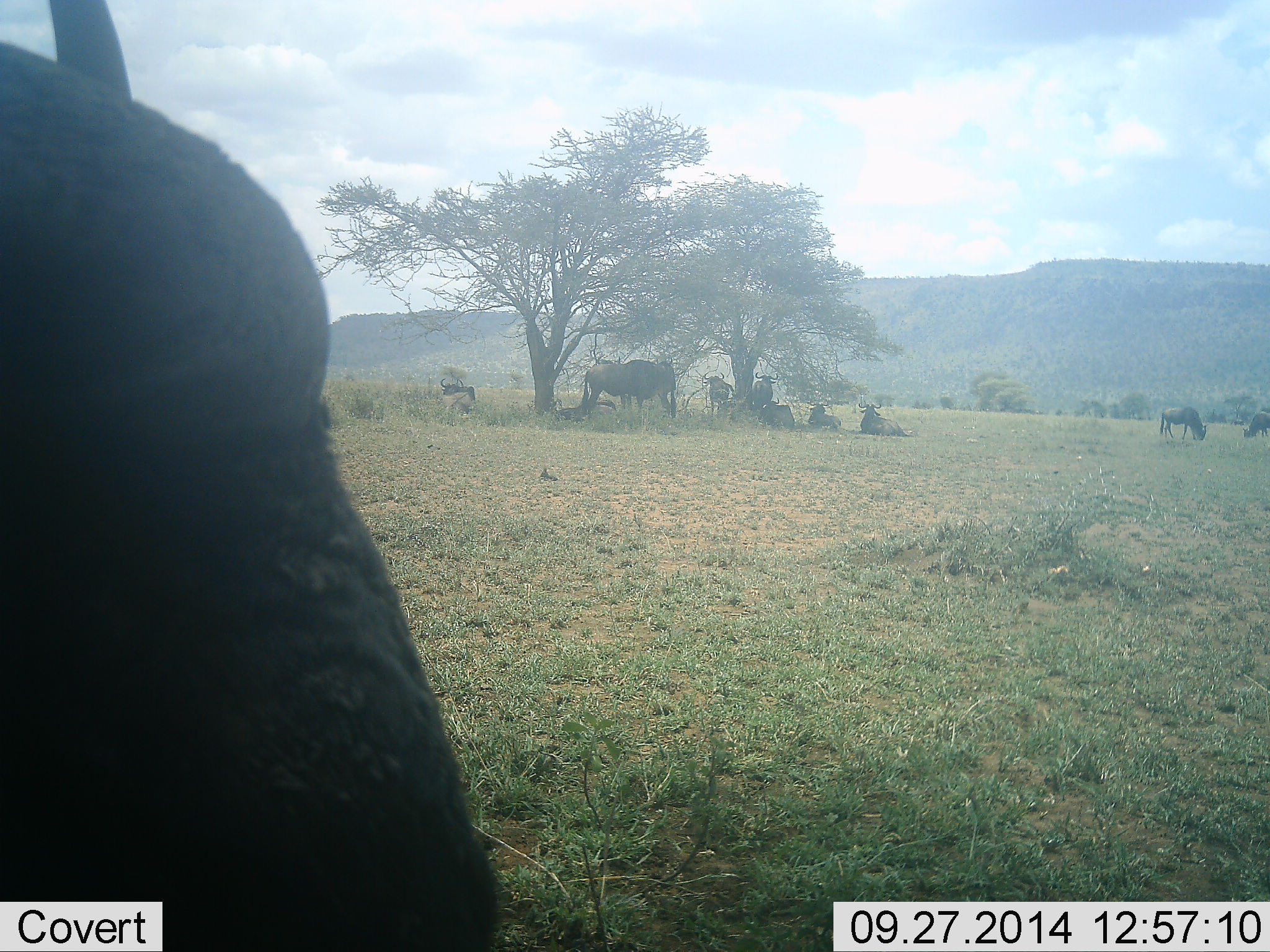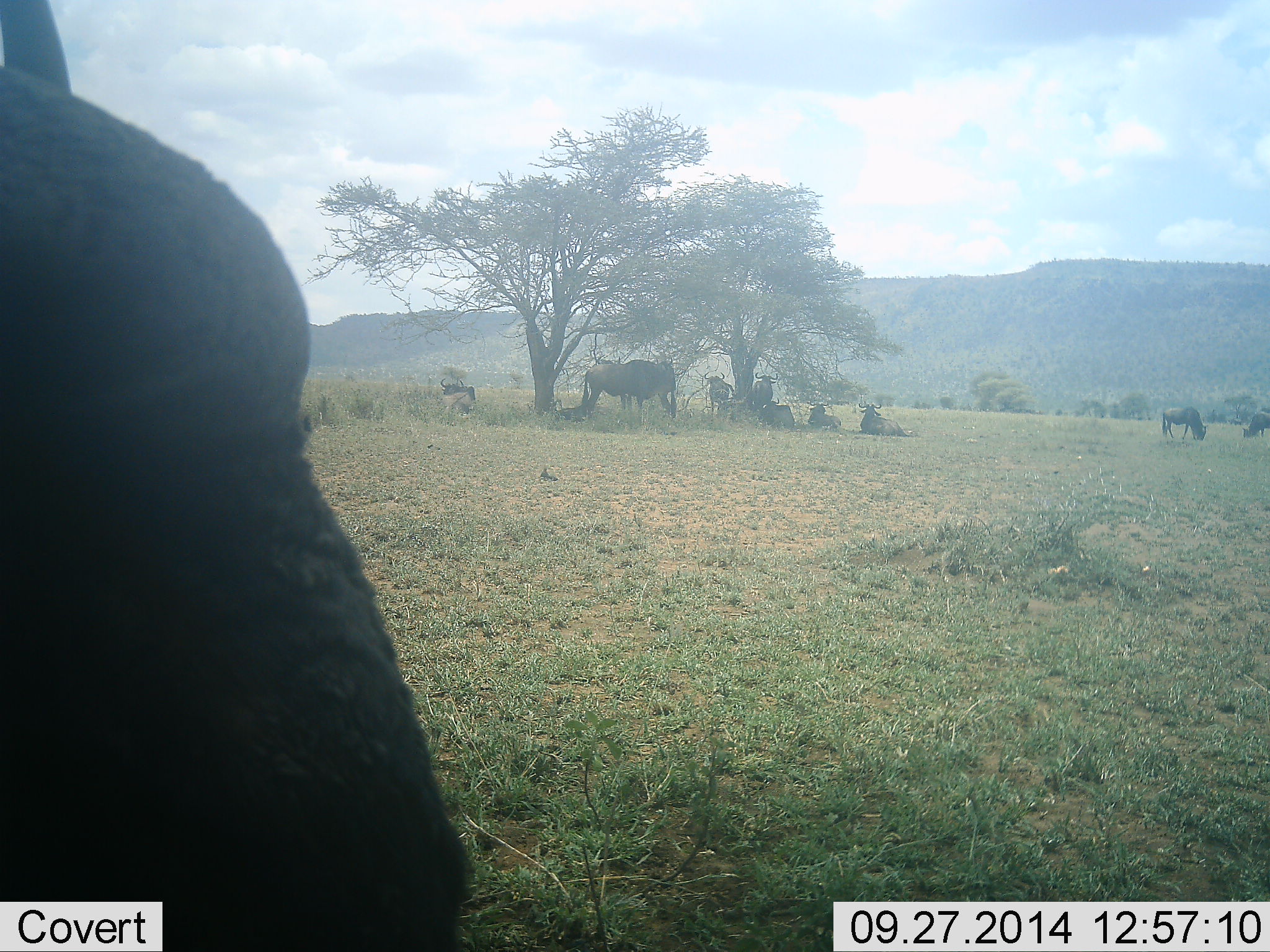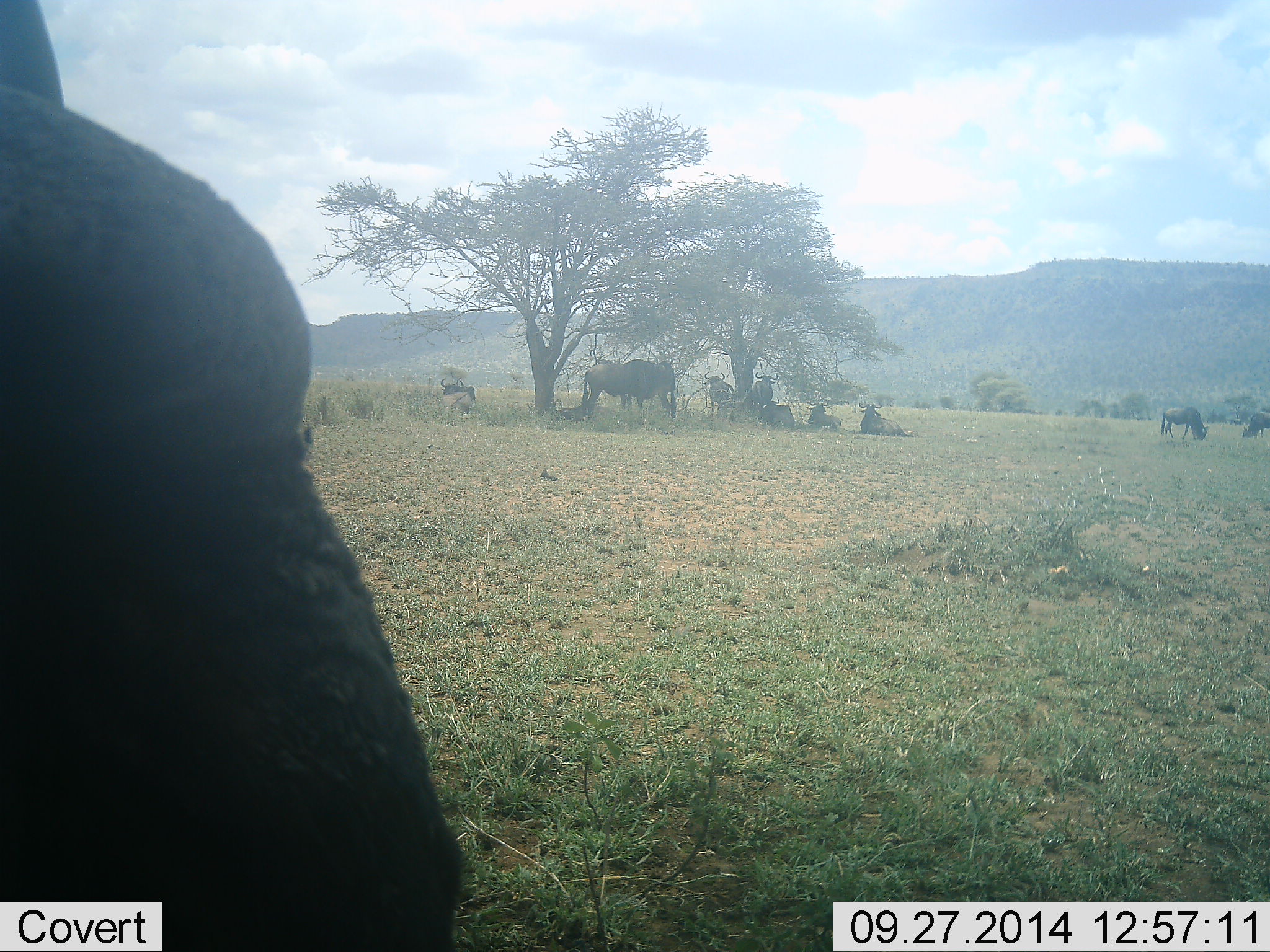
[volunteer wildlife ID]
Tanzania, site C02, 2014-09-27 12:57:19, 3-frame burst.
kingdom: Animalia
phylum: Chordata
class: Mammalia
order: Artiodactyla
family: Bovidae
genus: Connochaetes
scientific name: Connochaetes taurinus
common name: blue wildebeest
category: wildebeest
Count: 11-50.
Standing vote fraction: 90%.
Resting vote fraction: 90%.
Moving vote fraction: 10%.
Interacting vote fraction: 10%.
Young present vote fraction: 0%.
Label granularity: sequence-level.